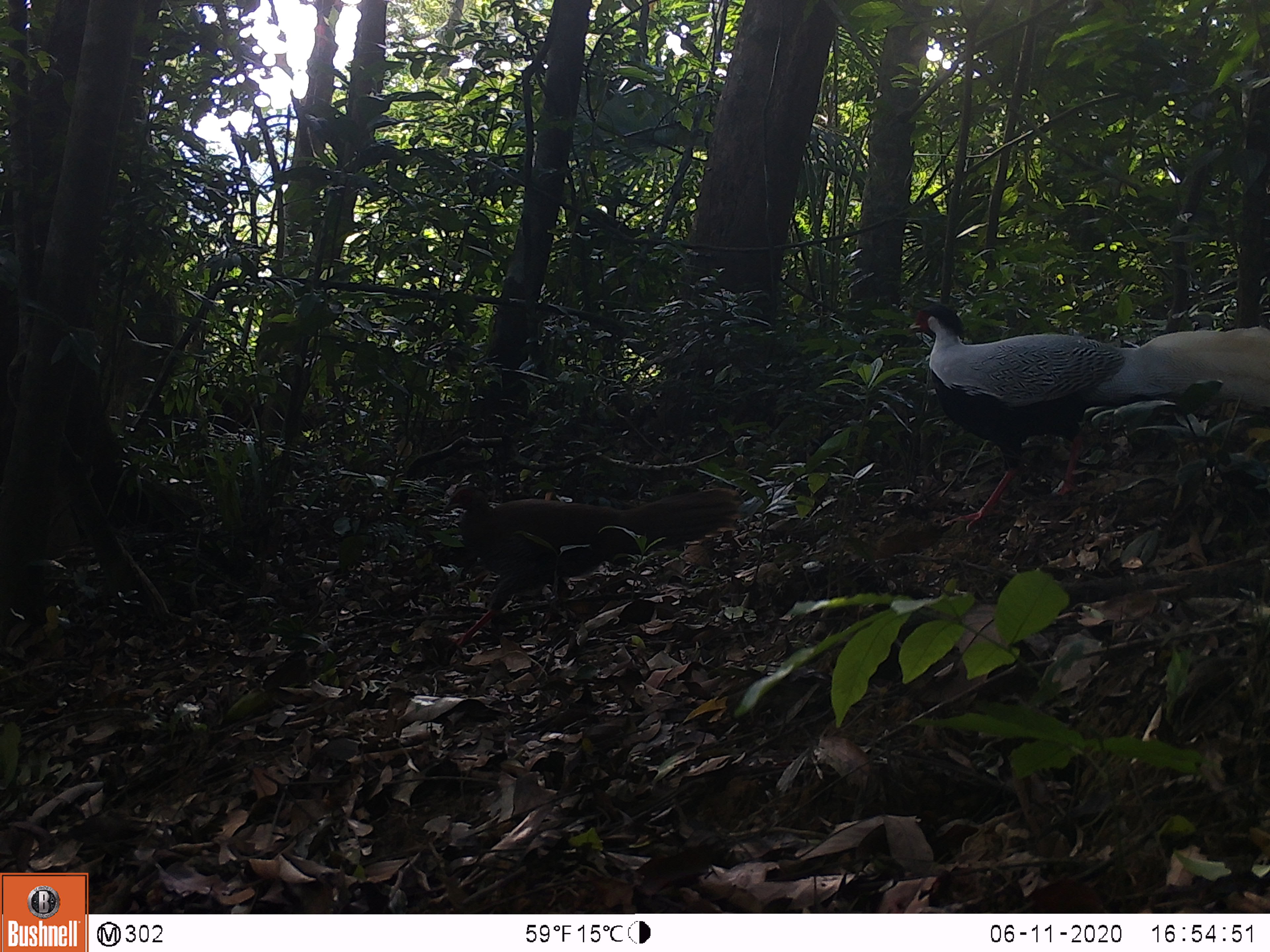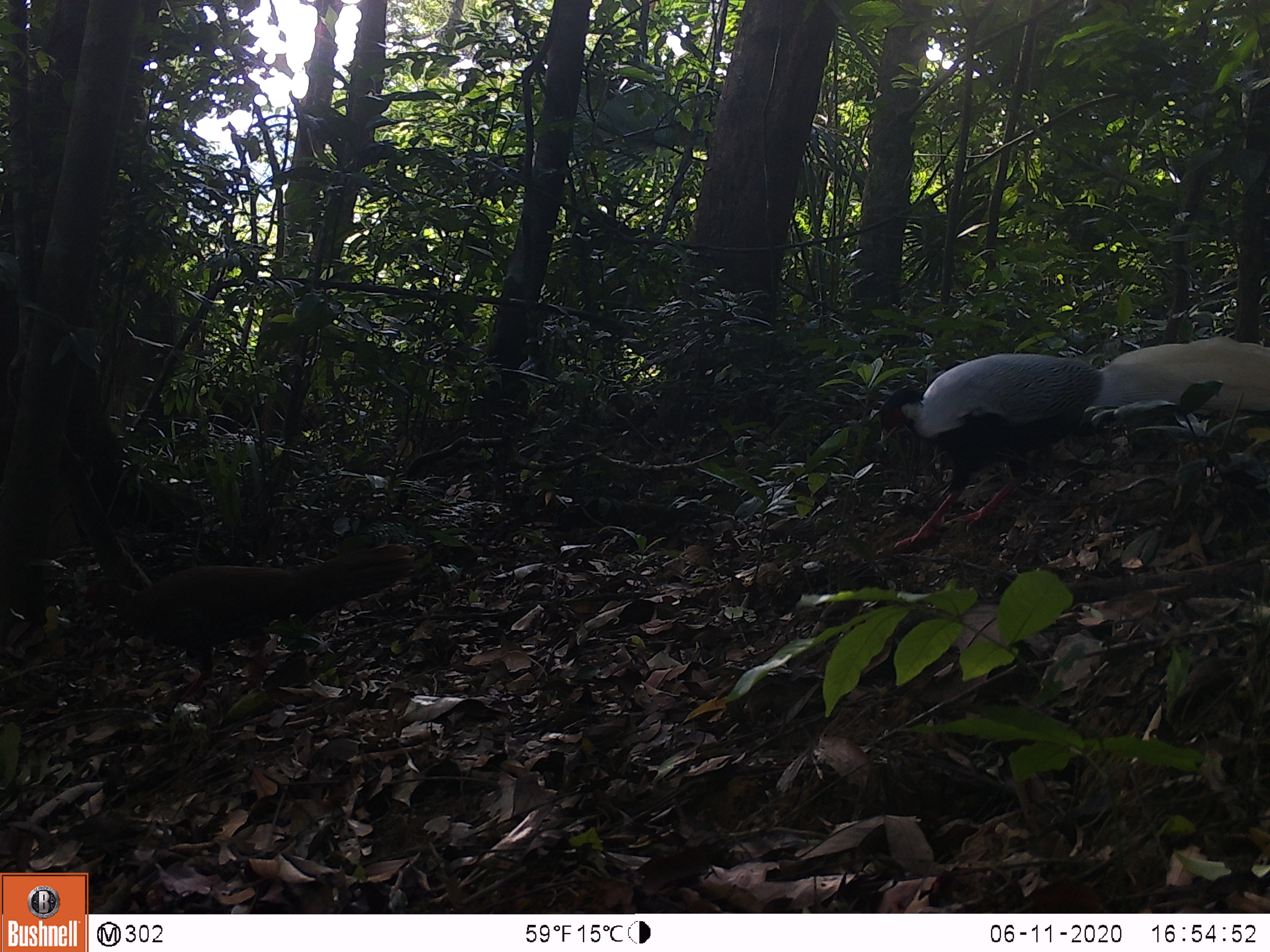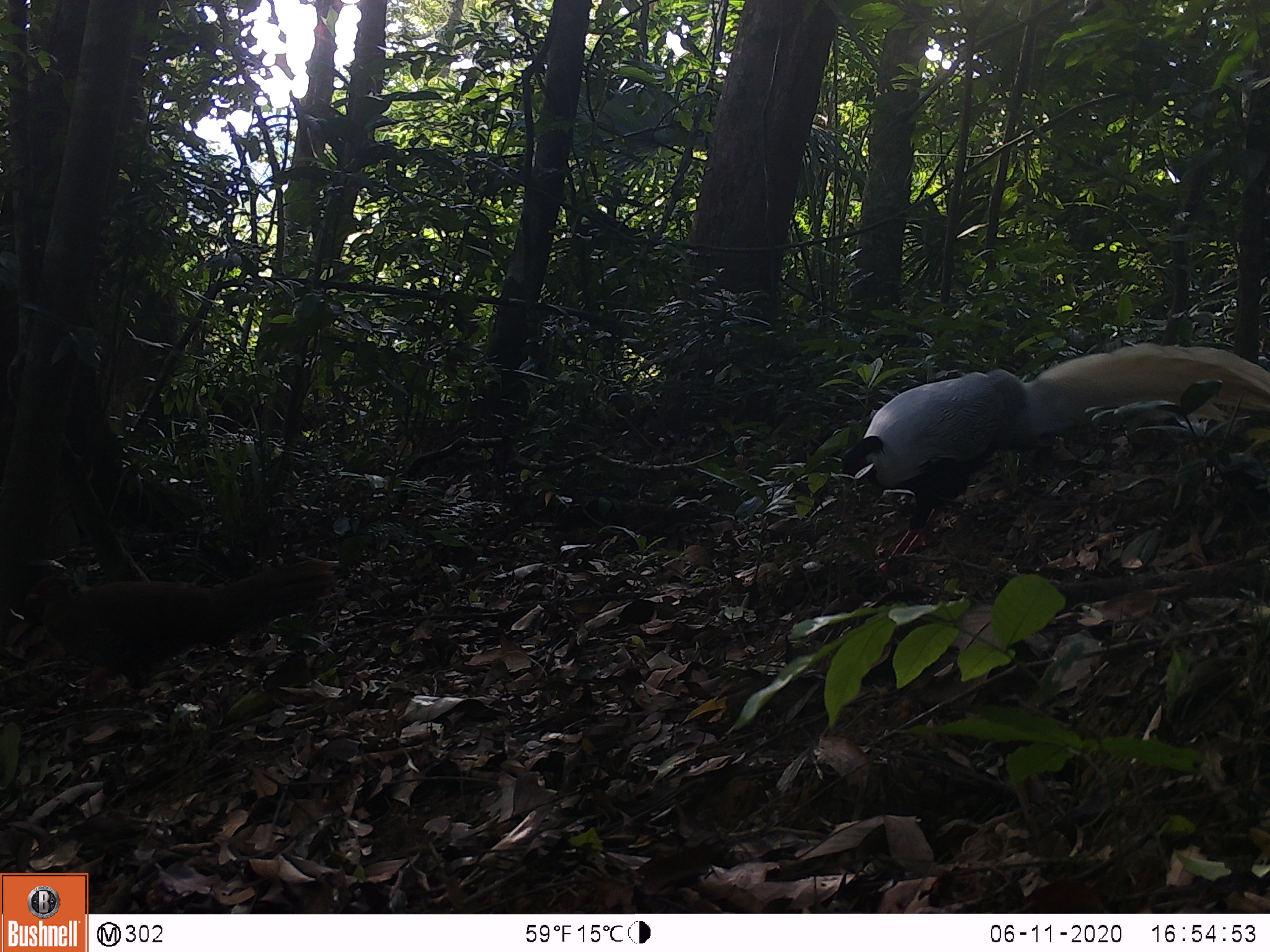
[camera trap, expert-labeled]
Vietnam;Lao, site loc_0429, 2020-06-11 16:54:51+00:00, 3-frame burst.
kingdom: Animalia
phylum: Chordata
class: Aves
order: Galliformes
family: Phasianidae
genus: Lophura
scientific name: Lophura nycthemera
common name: silver pheasant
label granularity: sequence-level